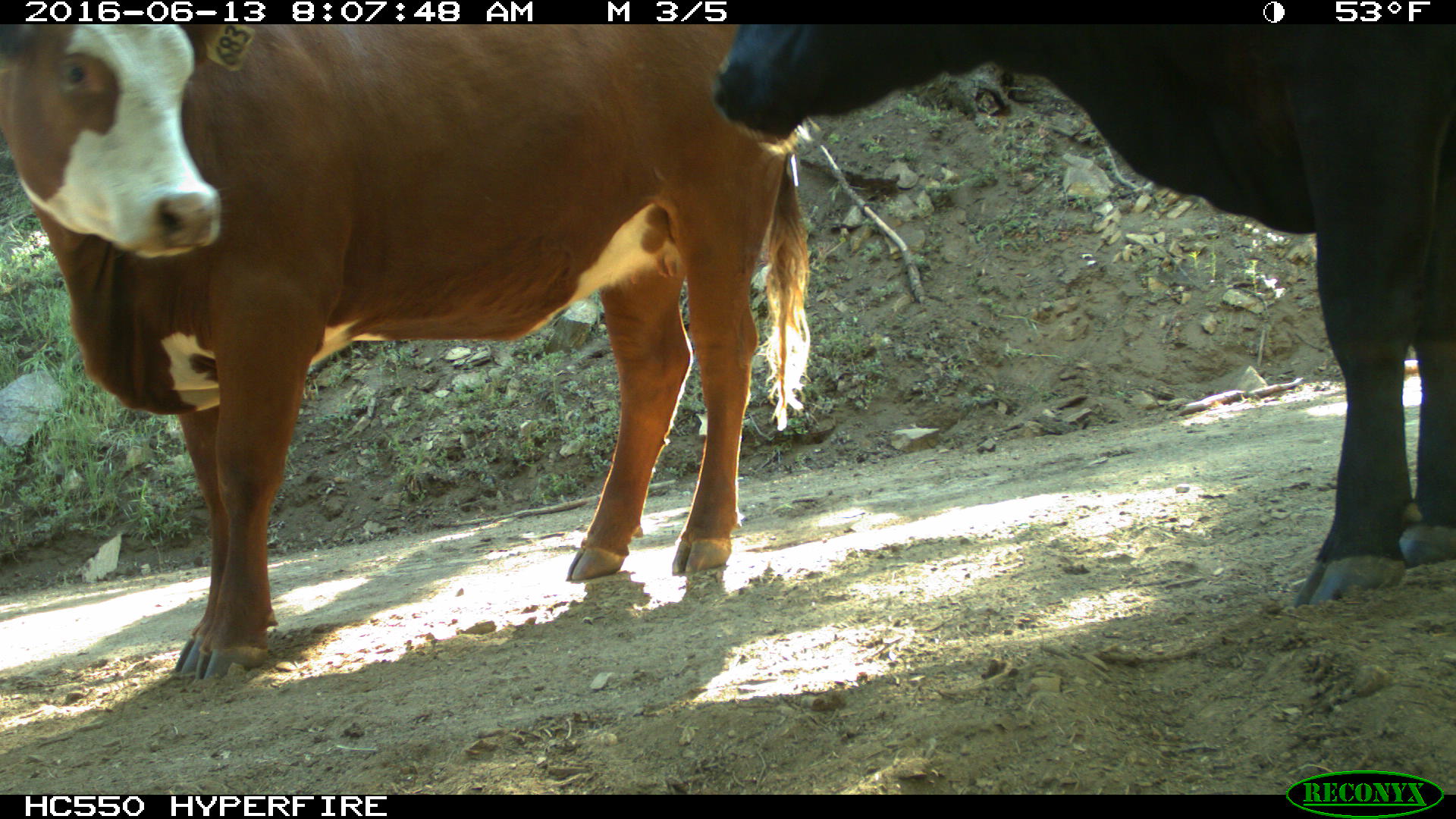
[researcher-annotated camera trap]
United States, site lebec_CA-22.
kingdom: Animalia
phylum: Chordata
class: Mammalia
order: Artiodactyla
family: Bovidae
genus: Bos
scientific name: Bos taurus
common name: domestic cow